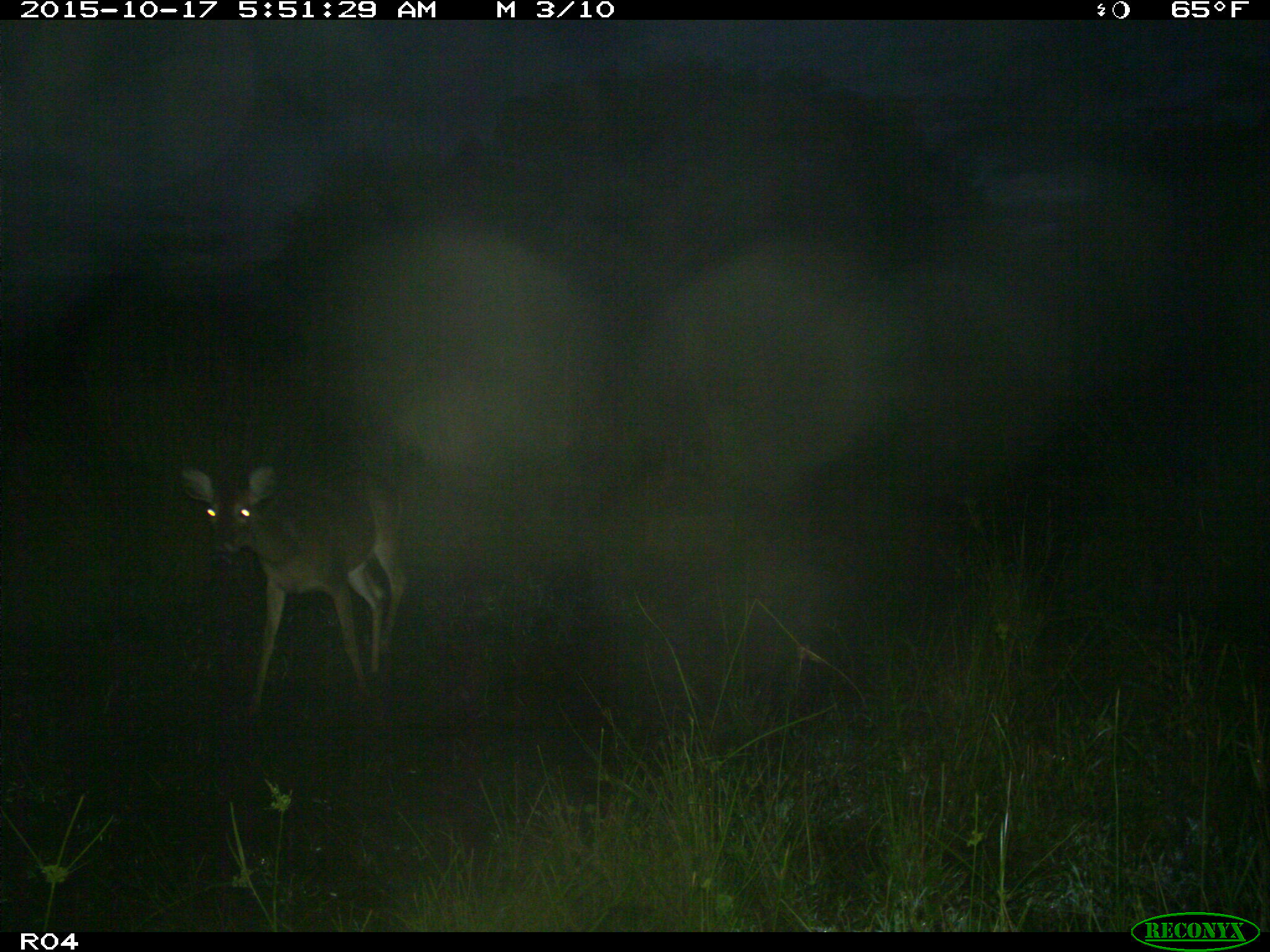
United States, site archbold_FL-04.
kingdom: Animalia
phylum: Chordata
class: Mammalia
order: Artiodactyla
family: Cervidae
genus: Odocoileus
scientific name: Odocoileus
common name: deer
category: unidentified deer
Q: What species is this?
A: Unidentified deer (deer) (Odocoileus).